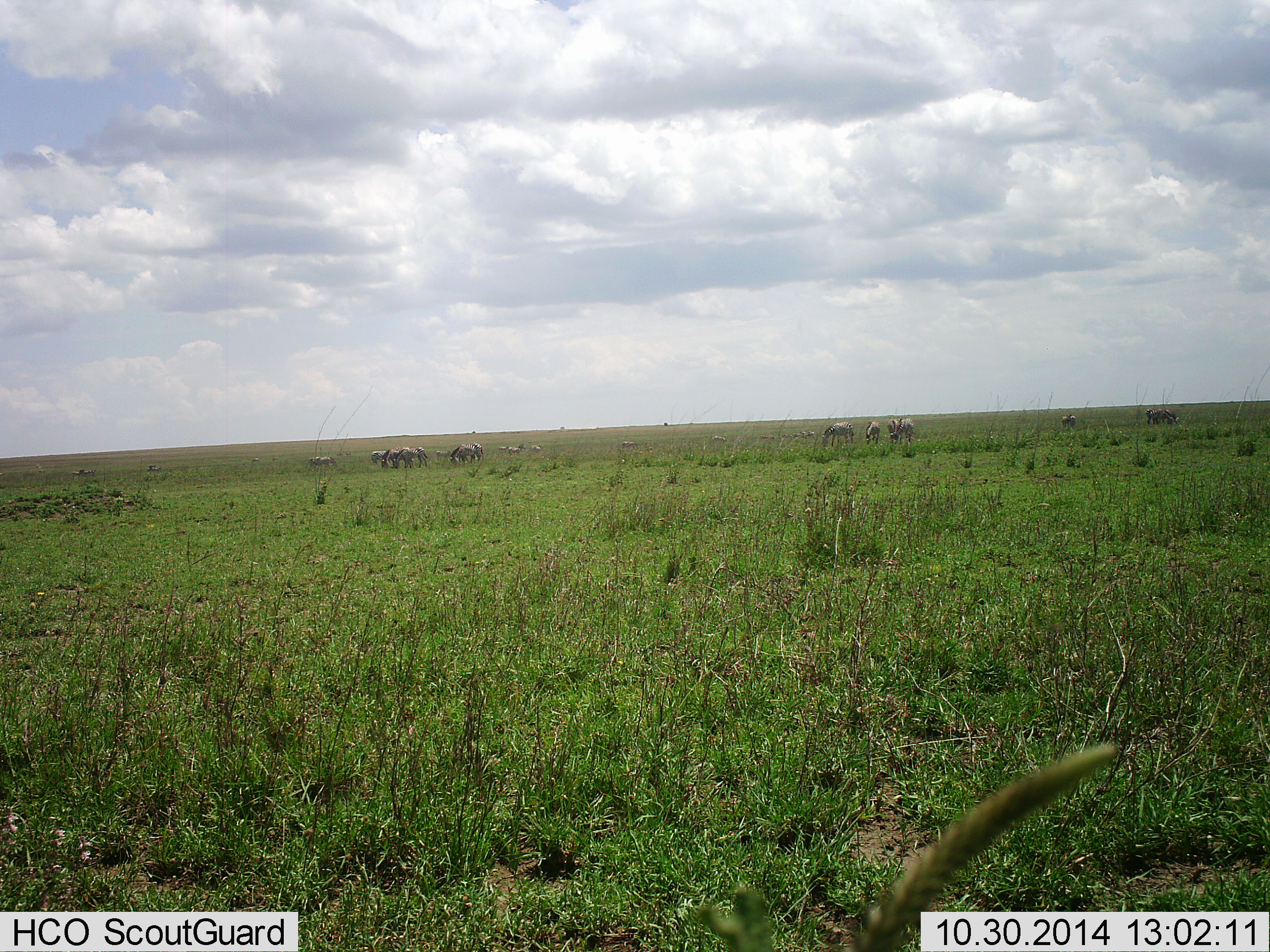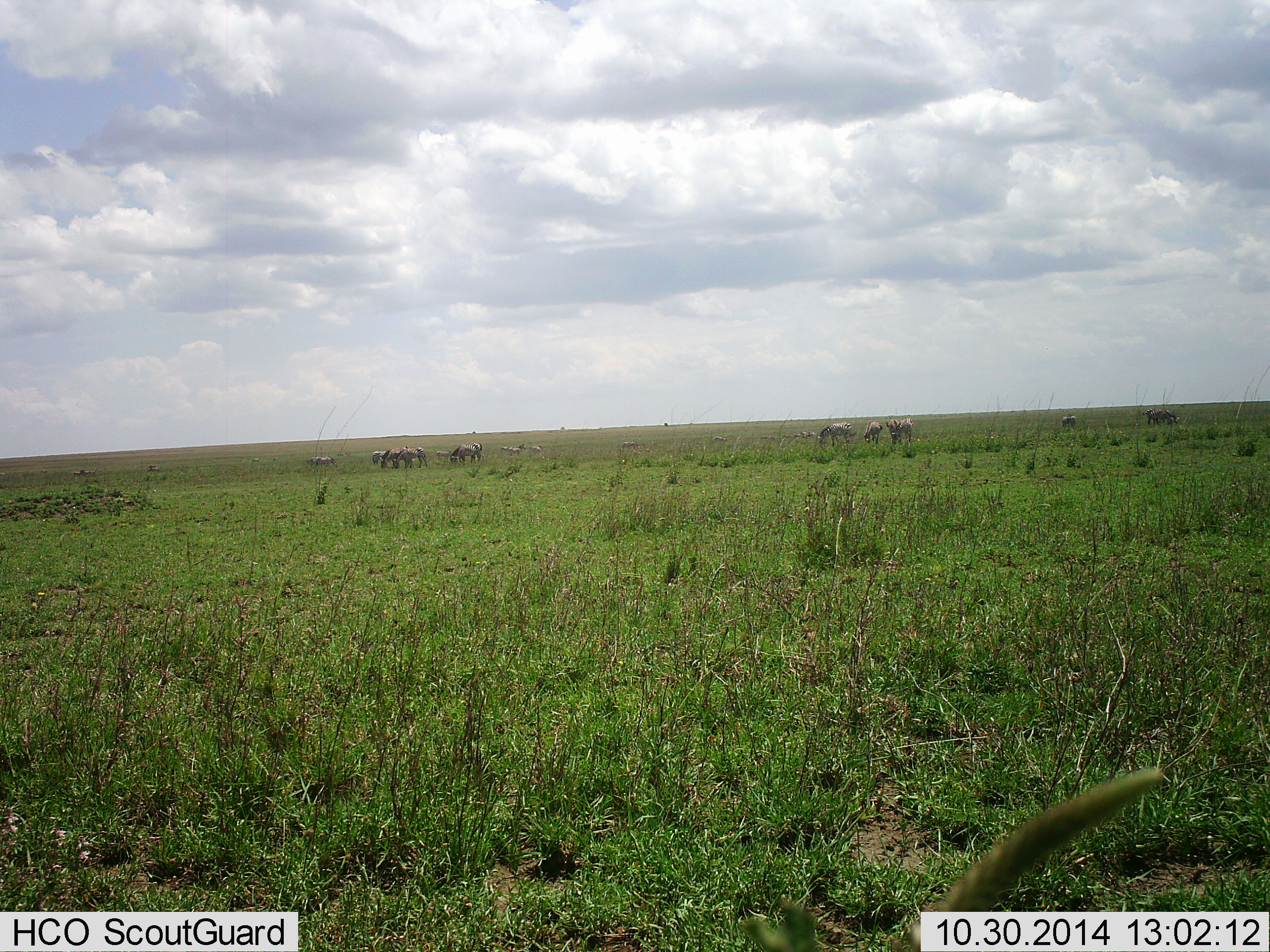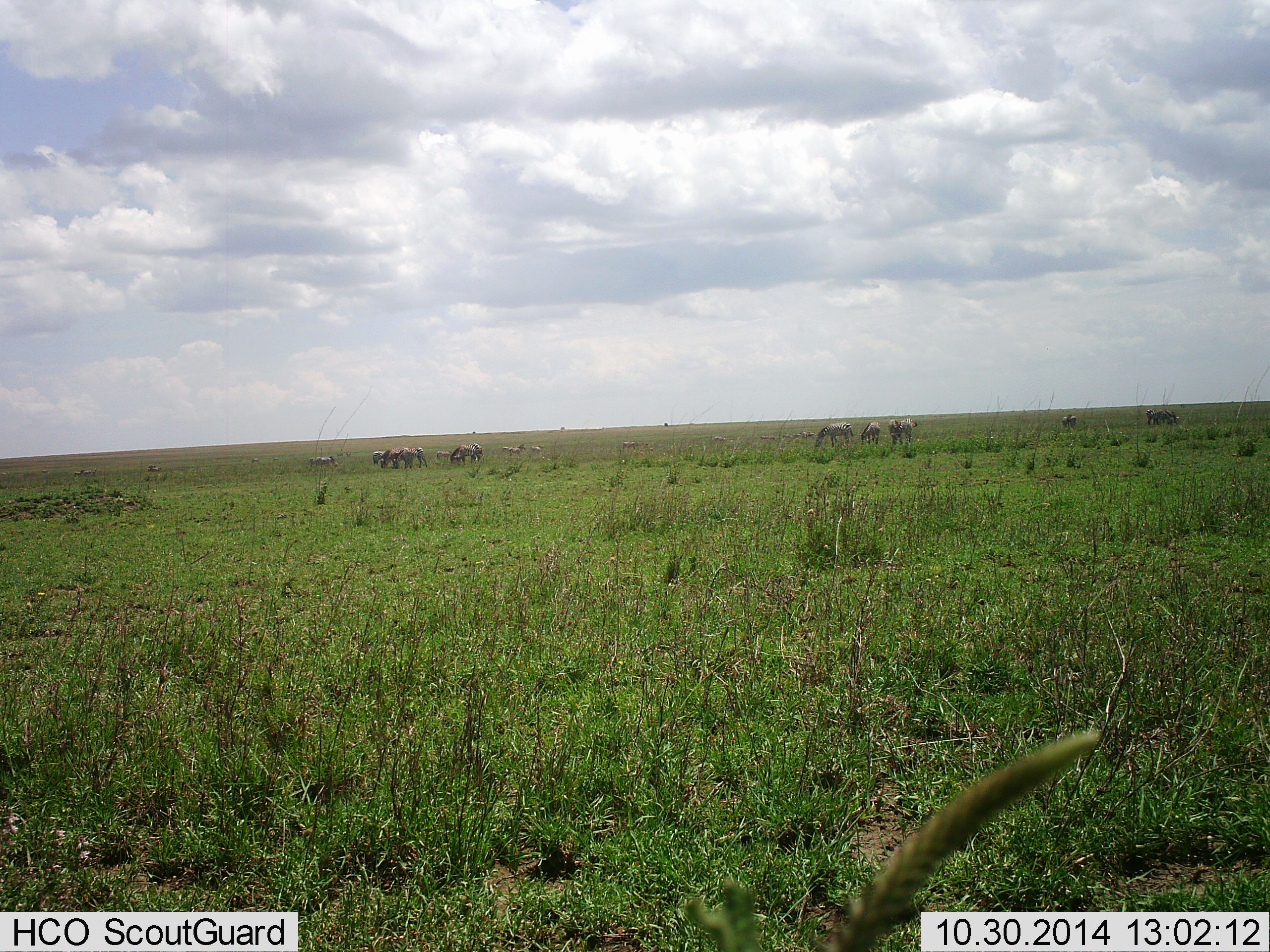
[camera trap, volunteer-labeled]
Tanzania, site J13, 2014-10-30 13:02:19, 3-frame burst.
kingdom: Animalia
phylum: Chordata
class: Mammalia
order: Perissodactyla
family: Equidae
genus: Equus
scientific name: Equus quagga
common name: plains zebra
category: zebra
Zebra (plains zebra) (Equus quagga), count 11-50. Behavior (volunteer vote fractions): standing 80%, resting 0%, moving 30%, interacting 0%. Young present (vote fraction): 10%. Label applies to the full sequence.